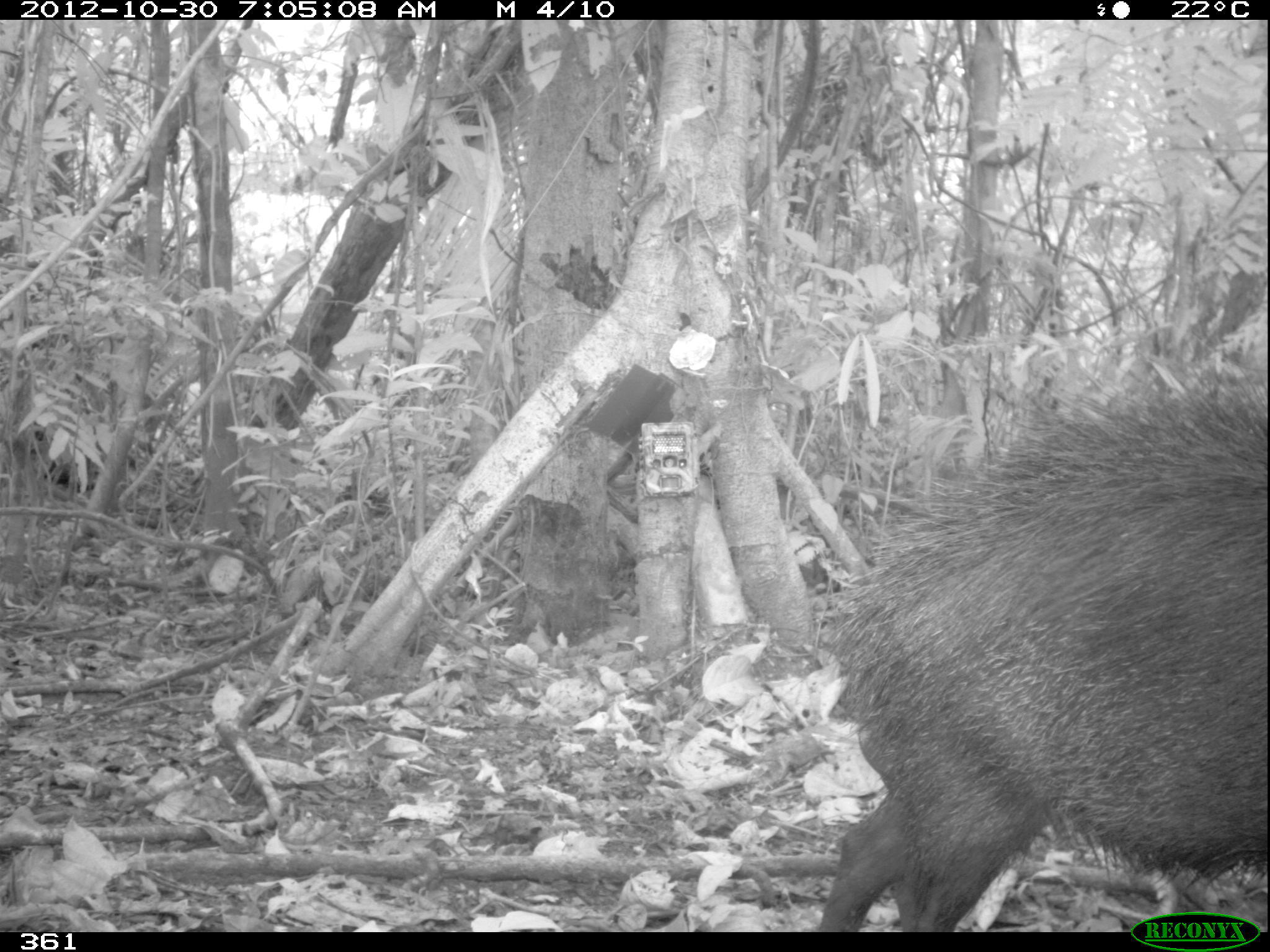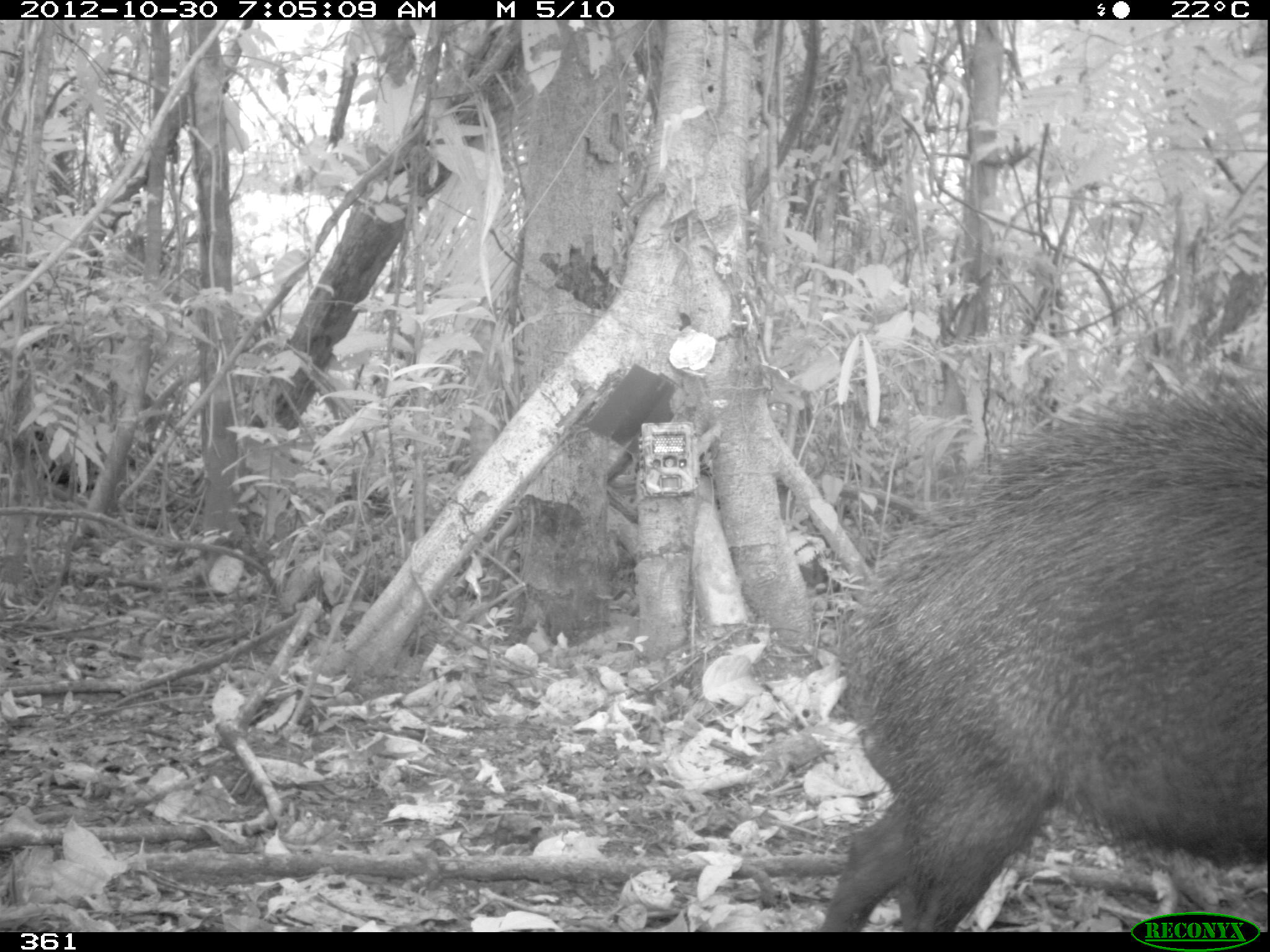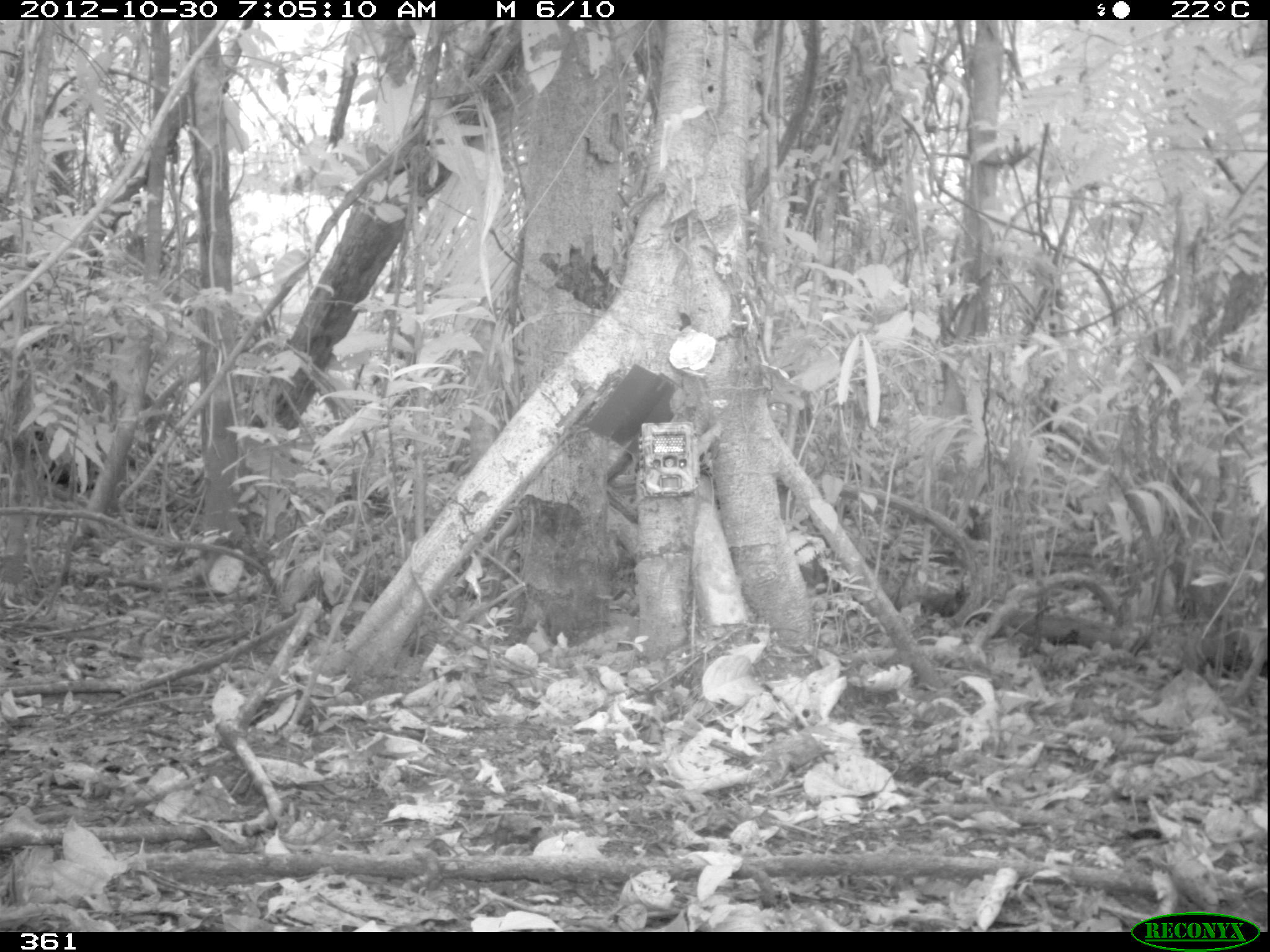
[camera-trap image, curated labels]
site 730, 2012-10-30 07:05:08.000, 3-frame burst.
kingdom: Animalia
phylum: Chordata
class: Mammalia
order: Artiodactyla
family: Tayassuidae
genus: Tayassu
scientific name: Tayassu pecari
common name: white-lipped peccary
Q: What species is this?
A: Tayassu pecari (white-lipped peccary).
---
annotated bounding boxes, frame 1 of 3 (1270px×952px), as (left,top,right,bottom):
tayassu pecari: (813,356,1266,931)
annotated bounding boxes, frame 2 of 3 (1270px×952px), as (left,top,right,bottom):
tayassu pecari: (815,366,1266,930)